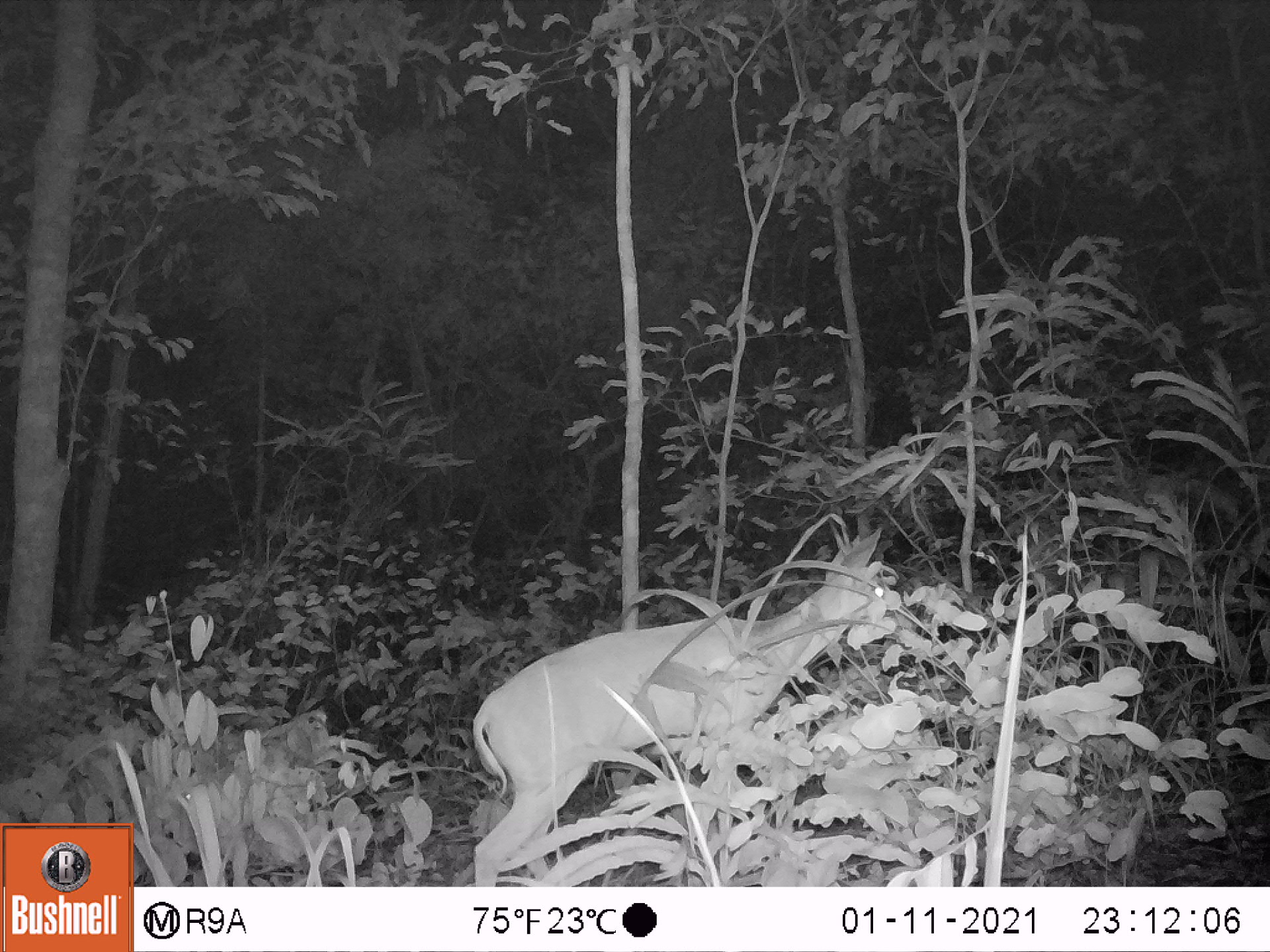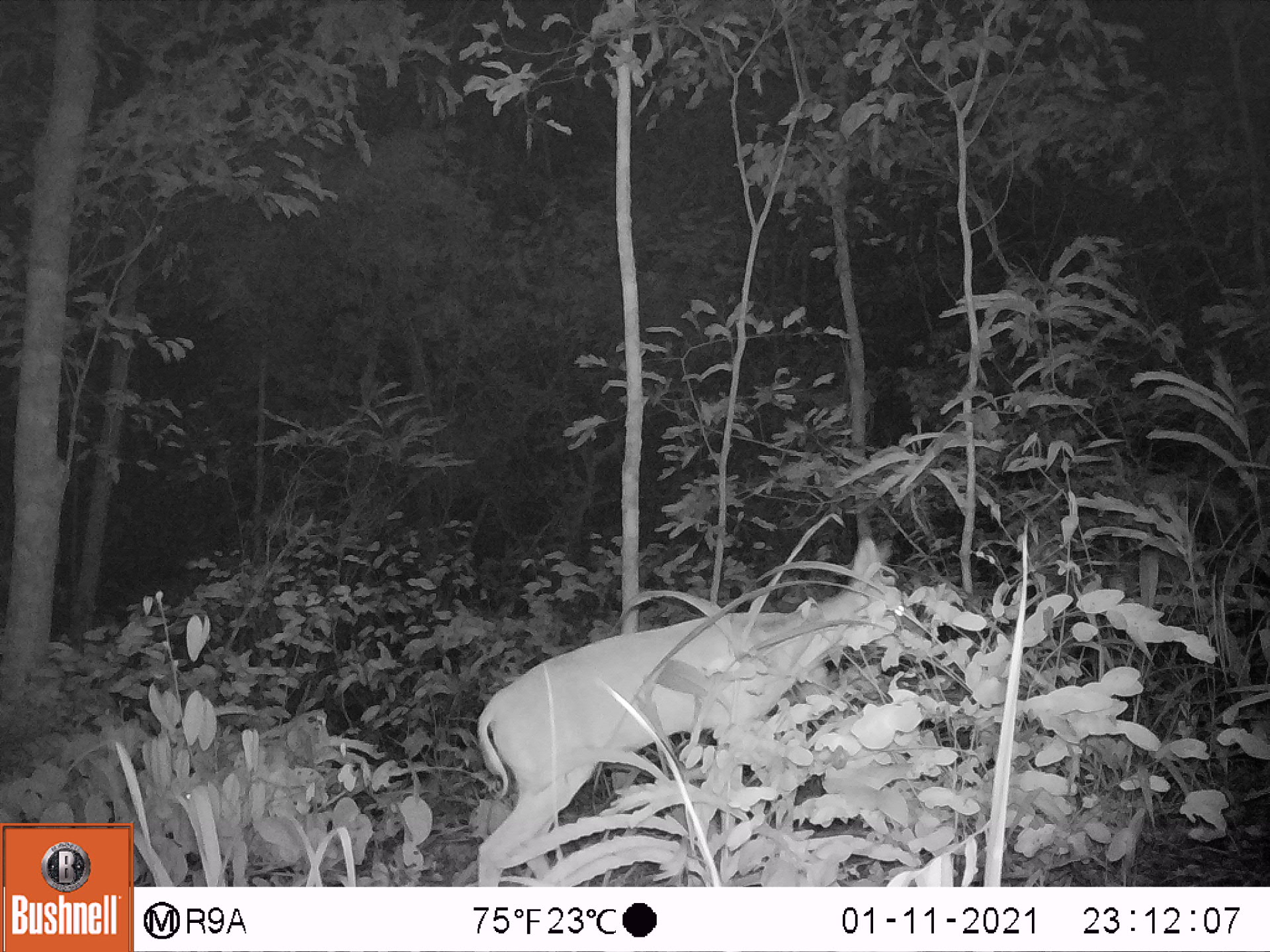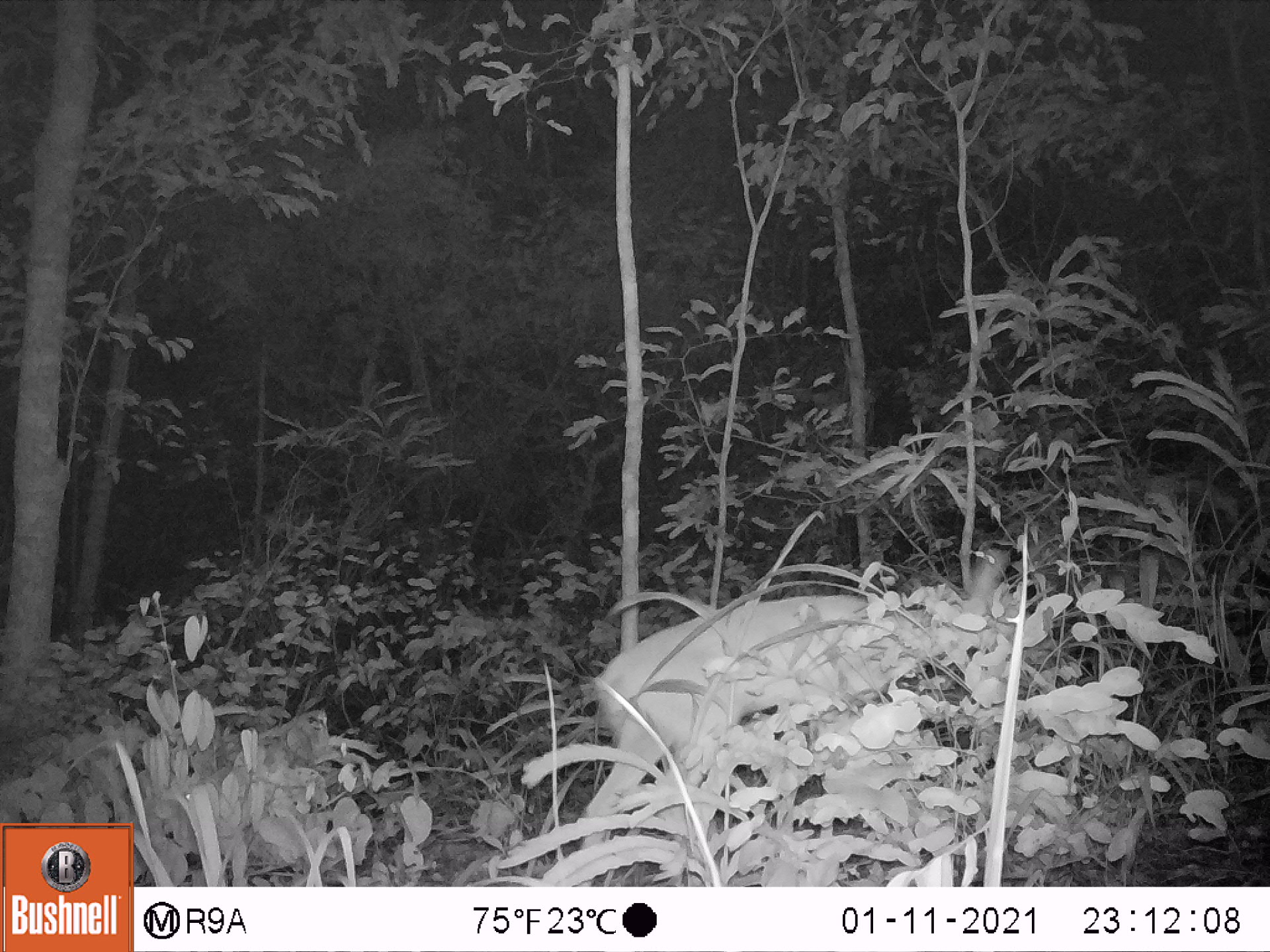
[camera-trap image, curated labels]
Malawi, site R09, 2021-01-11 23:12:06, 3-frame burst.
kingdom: Animalia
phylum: Chordata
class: Mammalia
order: Artiodactyla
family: Bovidae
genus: Sylvicapra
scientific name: Sylvicapra grimmia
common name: common duiker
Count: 1.